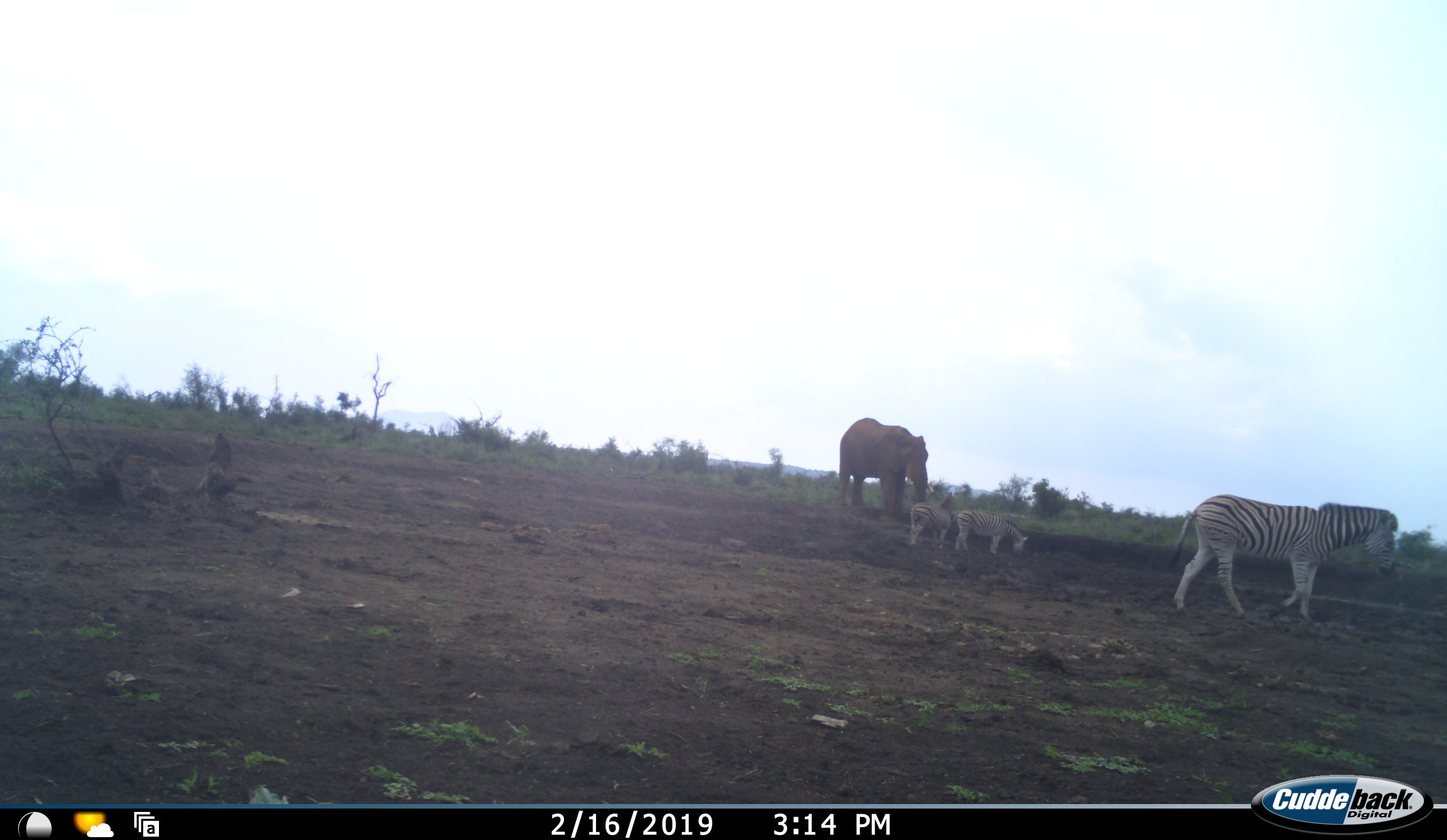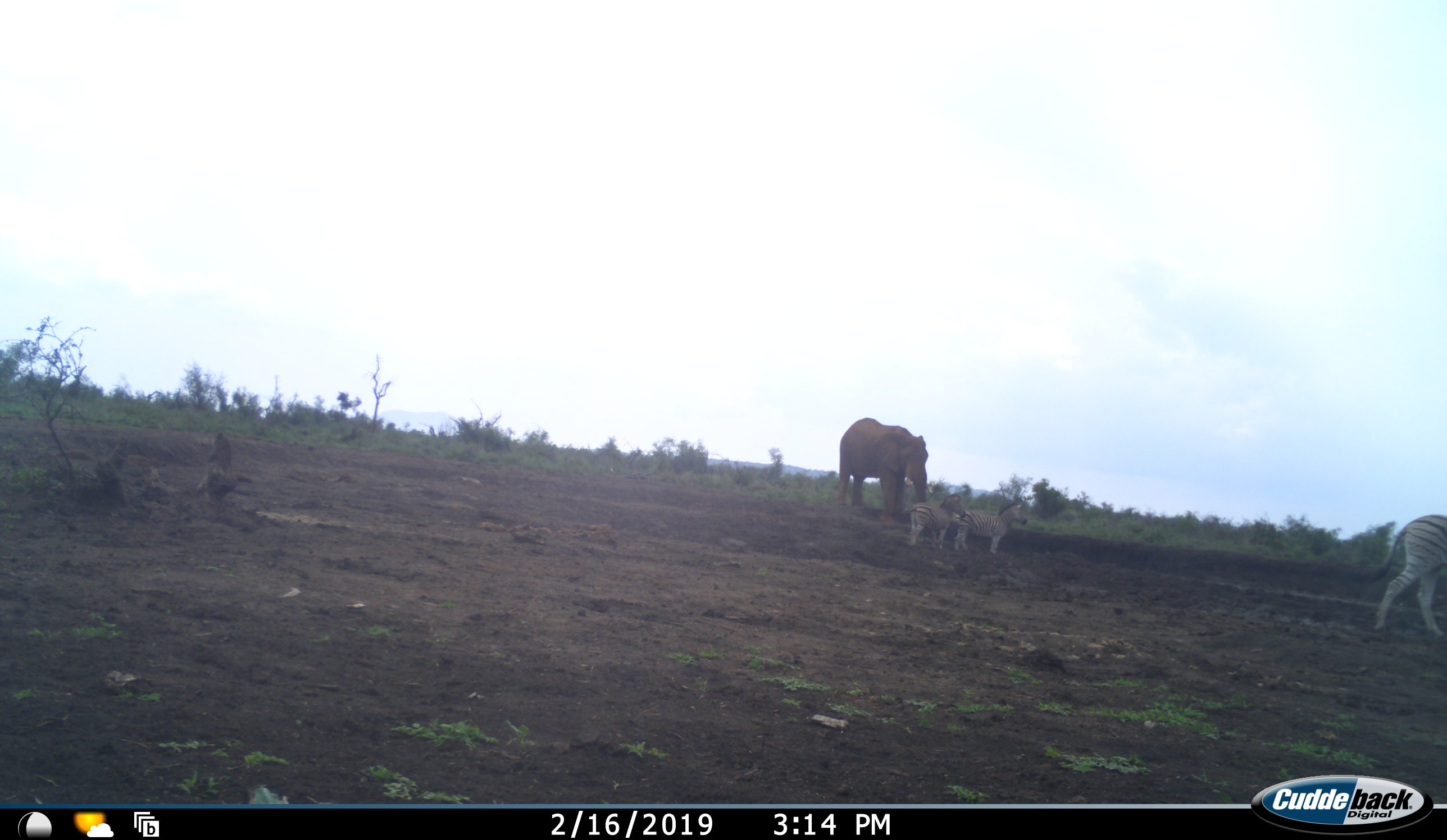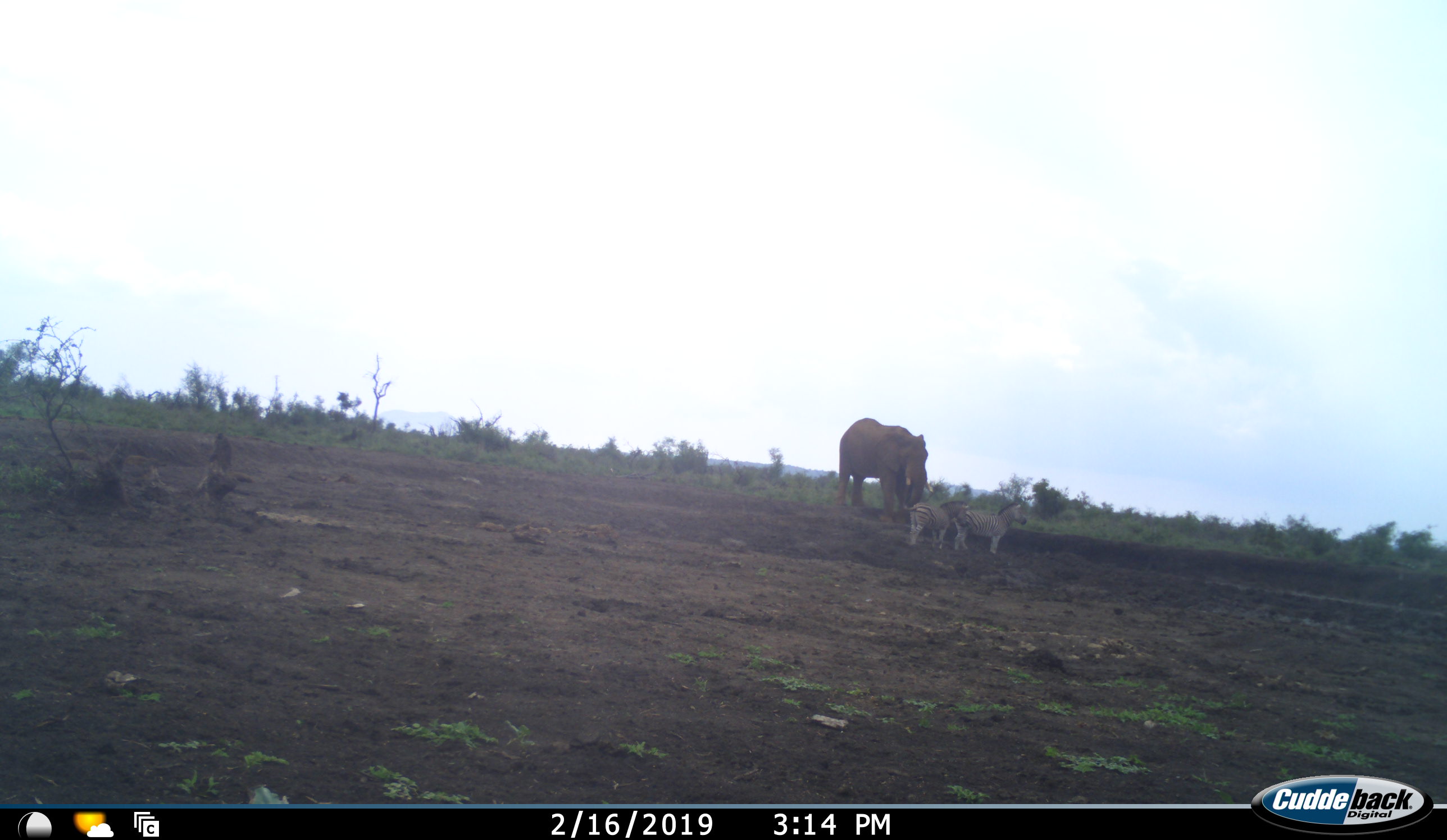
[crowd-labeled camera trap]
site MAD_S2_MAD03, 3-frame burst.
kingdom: Animalia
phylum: Chordata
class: Mammalia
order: Proboscidea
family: Elephantidae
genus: Loxodonta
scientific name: Loxodonta africana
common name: african bush elephant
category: elephant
Elephant (african bush elephant) (Loxodonta africana), count 1. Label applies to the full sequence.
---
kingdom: Animalia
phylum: Chordata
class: Mammalia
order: Perissodactyla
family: Equidae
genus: Equus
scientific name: Equus quagga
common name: plains zebra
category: zebraplains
Zebraplains (plains zebra) (Equus quagga), count 3. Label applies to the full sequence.